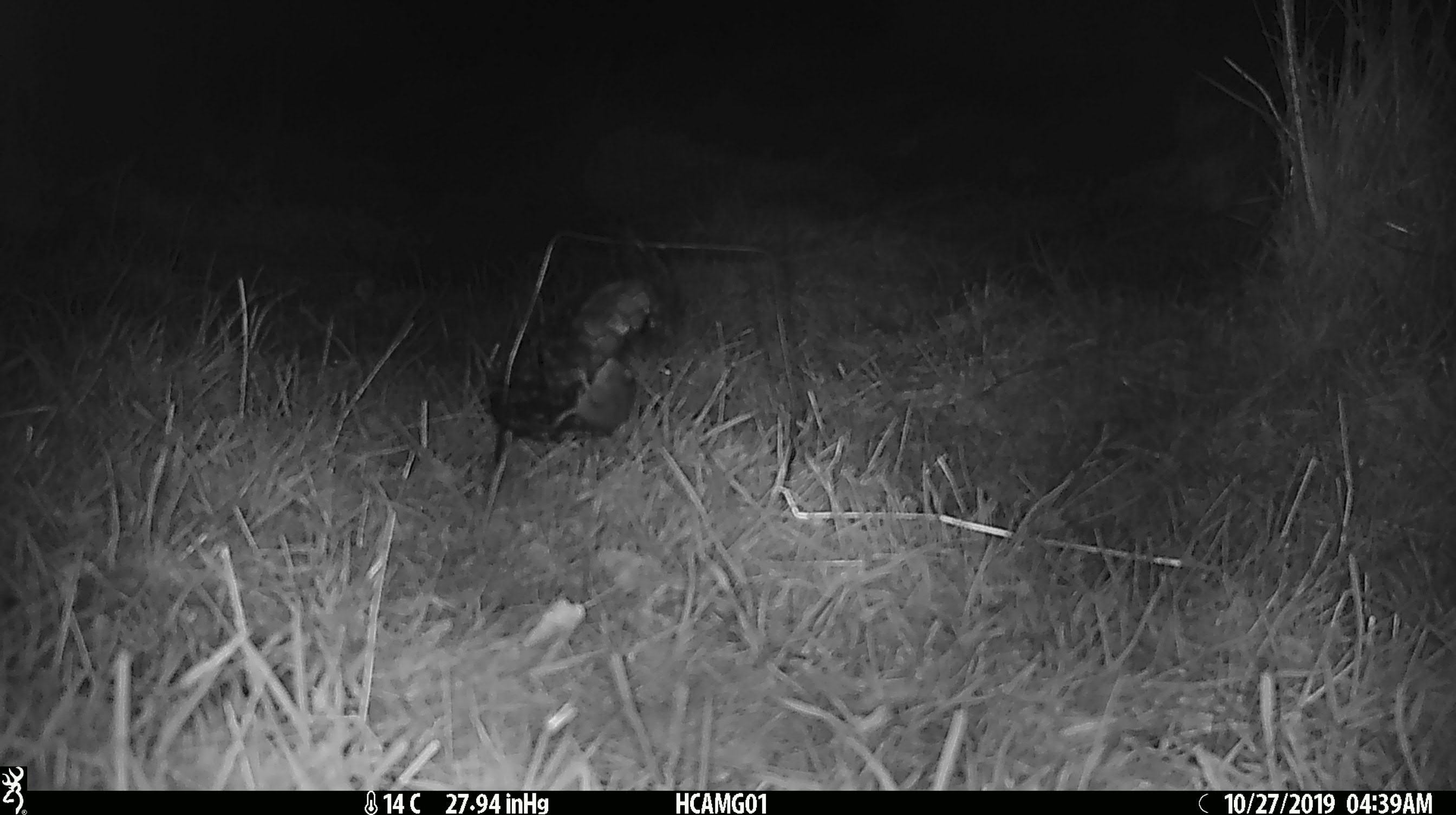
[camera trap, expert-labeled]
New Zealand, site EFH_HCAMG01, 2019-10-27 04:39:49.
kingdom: Animalia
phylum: Chordata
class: Mammalia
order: Rodentia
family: Muridae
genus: Mus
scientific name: Mus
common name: mouse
Mouse (Mus).